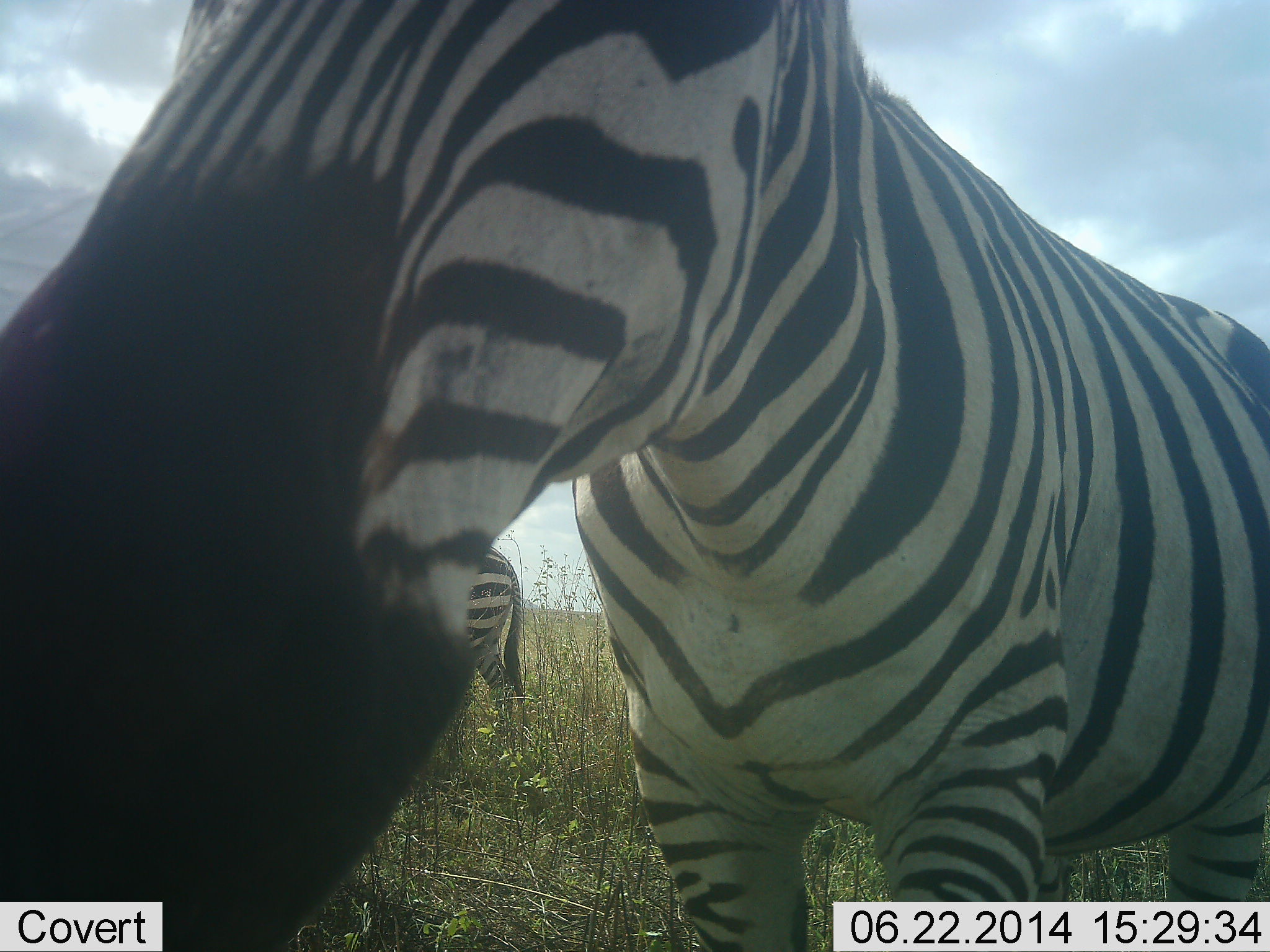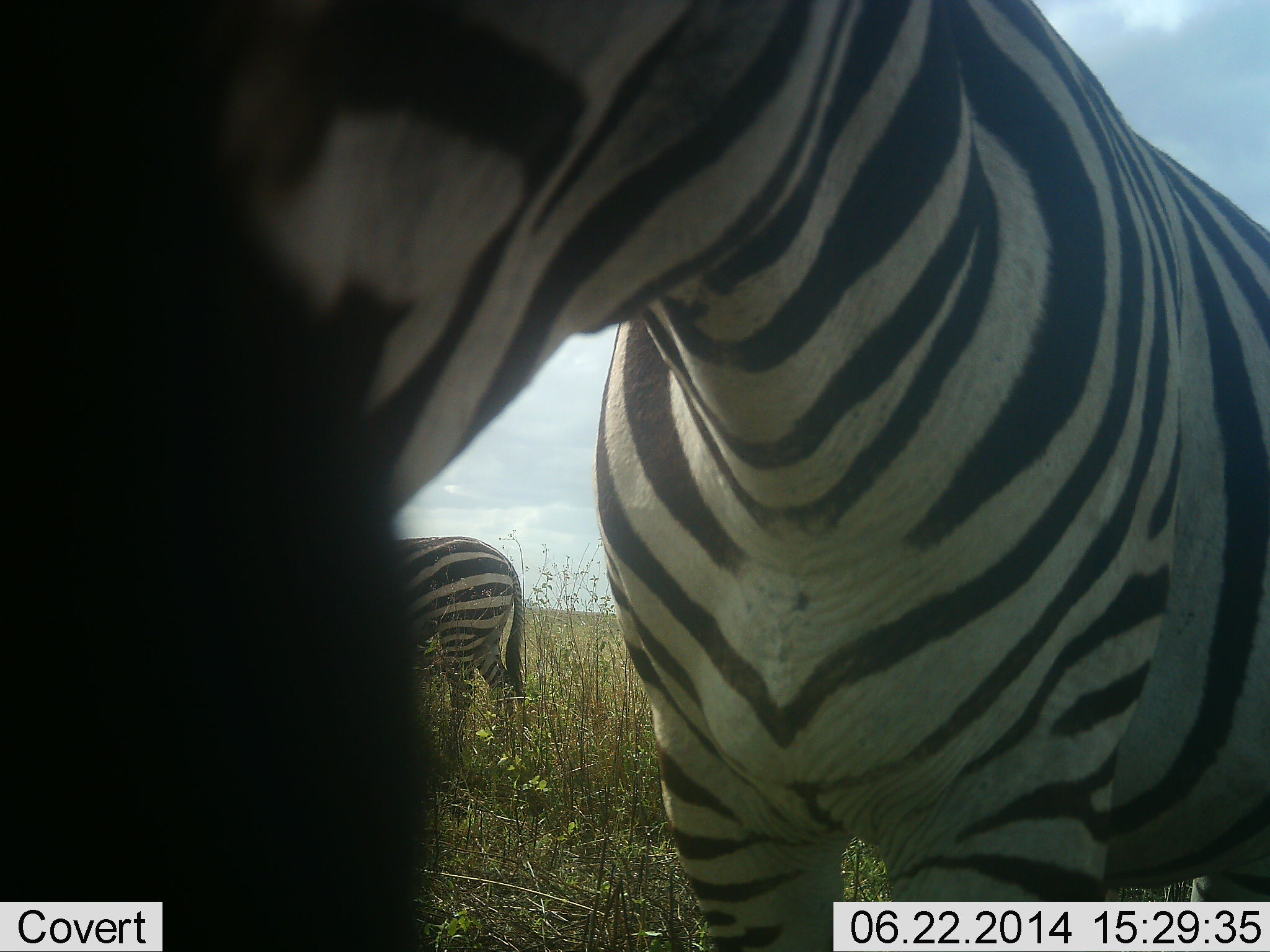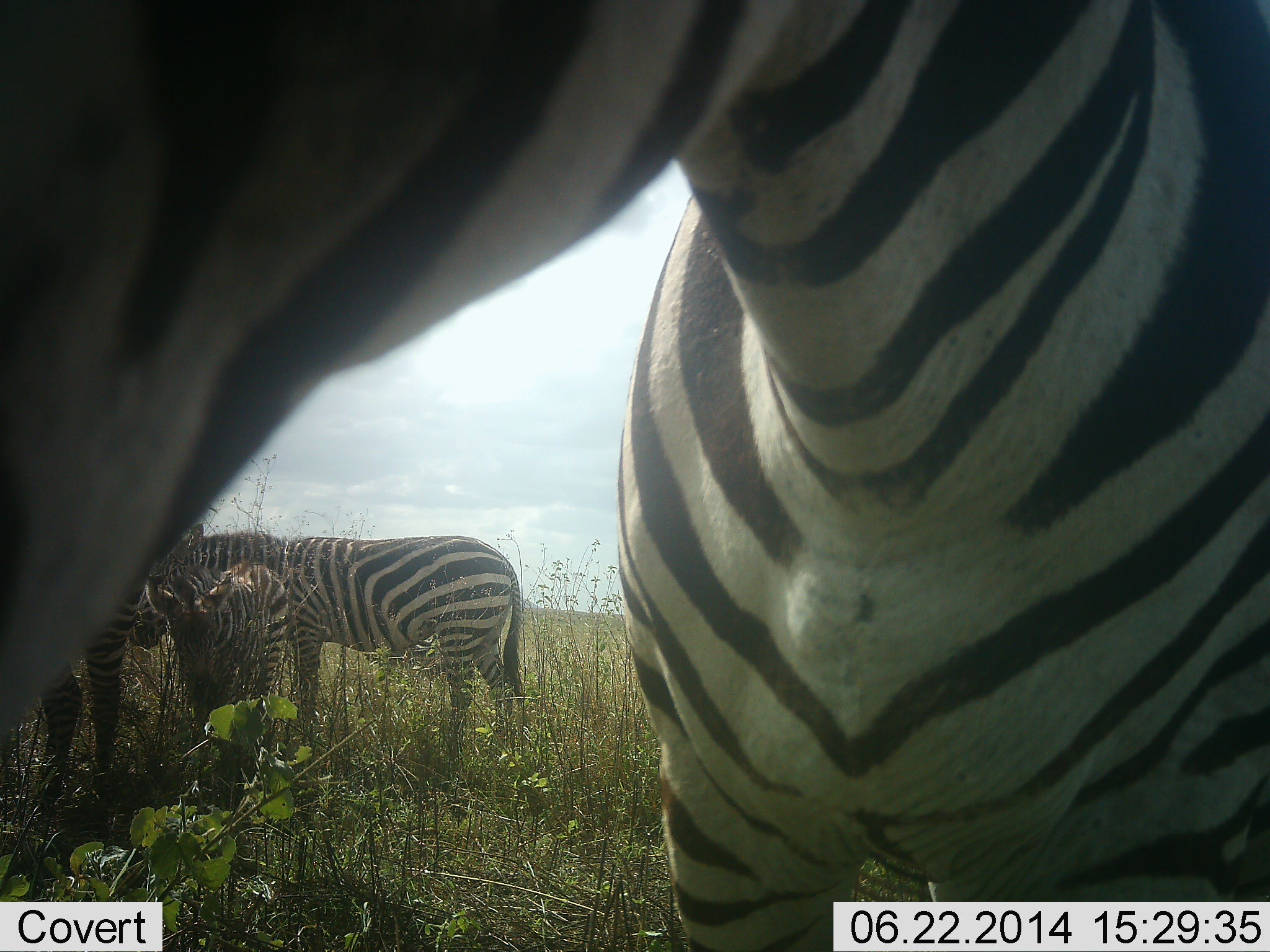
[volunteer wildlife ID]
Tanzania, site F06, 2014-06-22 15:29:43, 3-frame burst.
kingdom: Animalia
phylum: Chordata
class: Mammalia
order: Perissodactyla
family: Equidae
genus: Equus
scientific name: Equus quagga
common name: plains zebra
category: zebra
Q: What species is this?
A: Zebra (plains zebra) (Equus quagga).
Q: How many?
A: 4.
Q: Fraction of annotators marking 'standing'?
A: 70%.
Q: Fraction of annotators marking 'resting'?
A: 0%.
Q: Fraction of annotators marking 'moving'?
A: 30%.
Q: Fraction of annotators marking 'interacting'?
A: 20%.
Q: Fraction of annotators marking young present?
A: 70%.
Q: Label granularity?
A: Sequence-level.